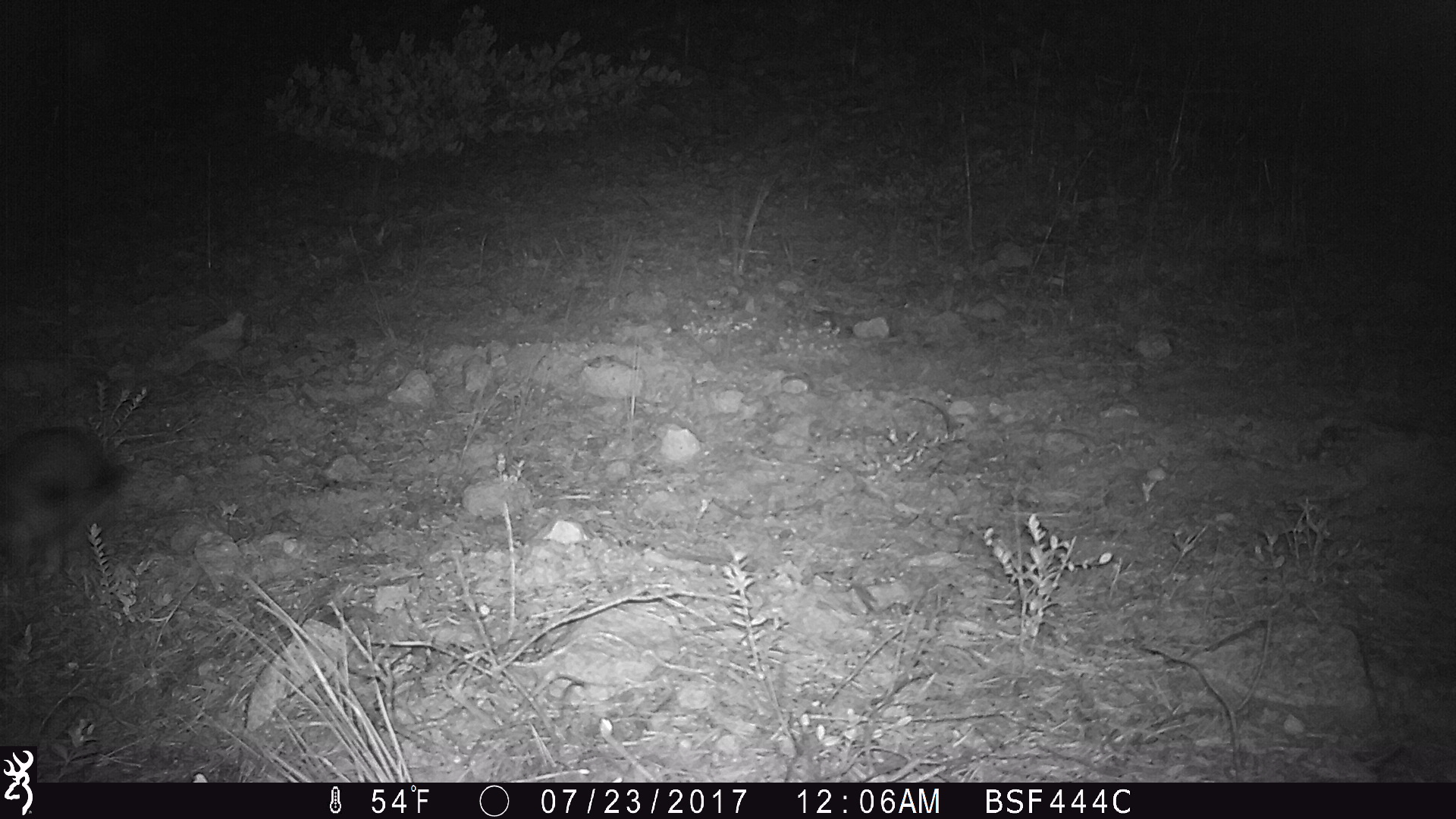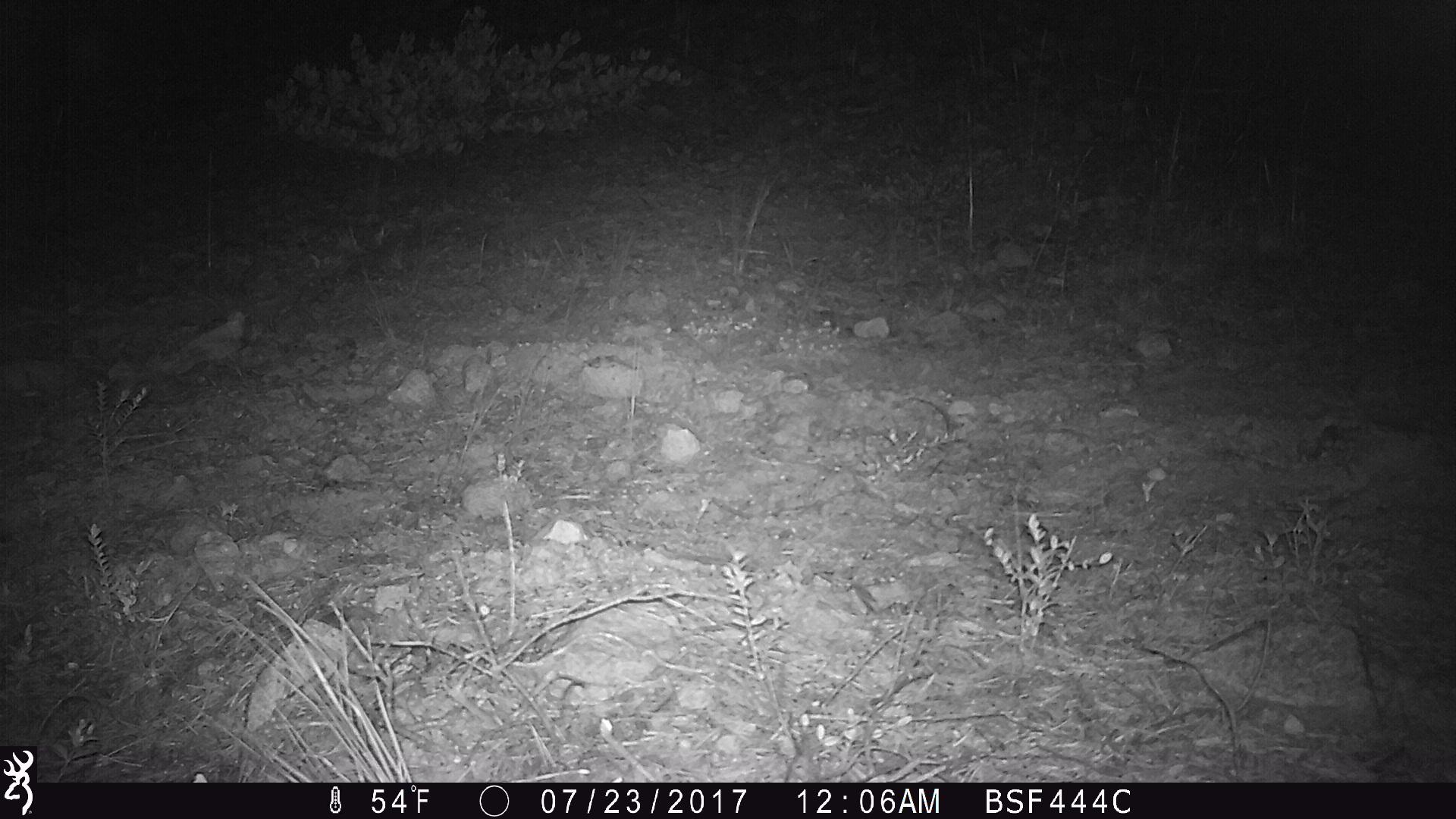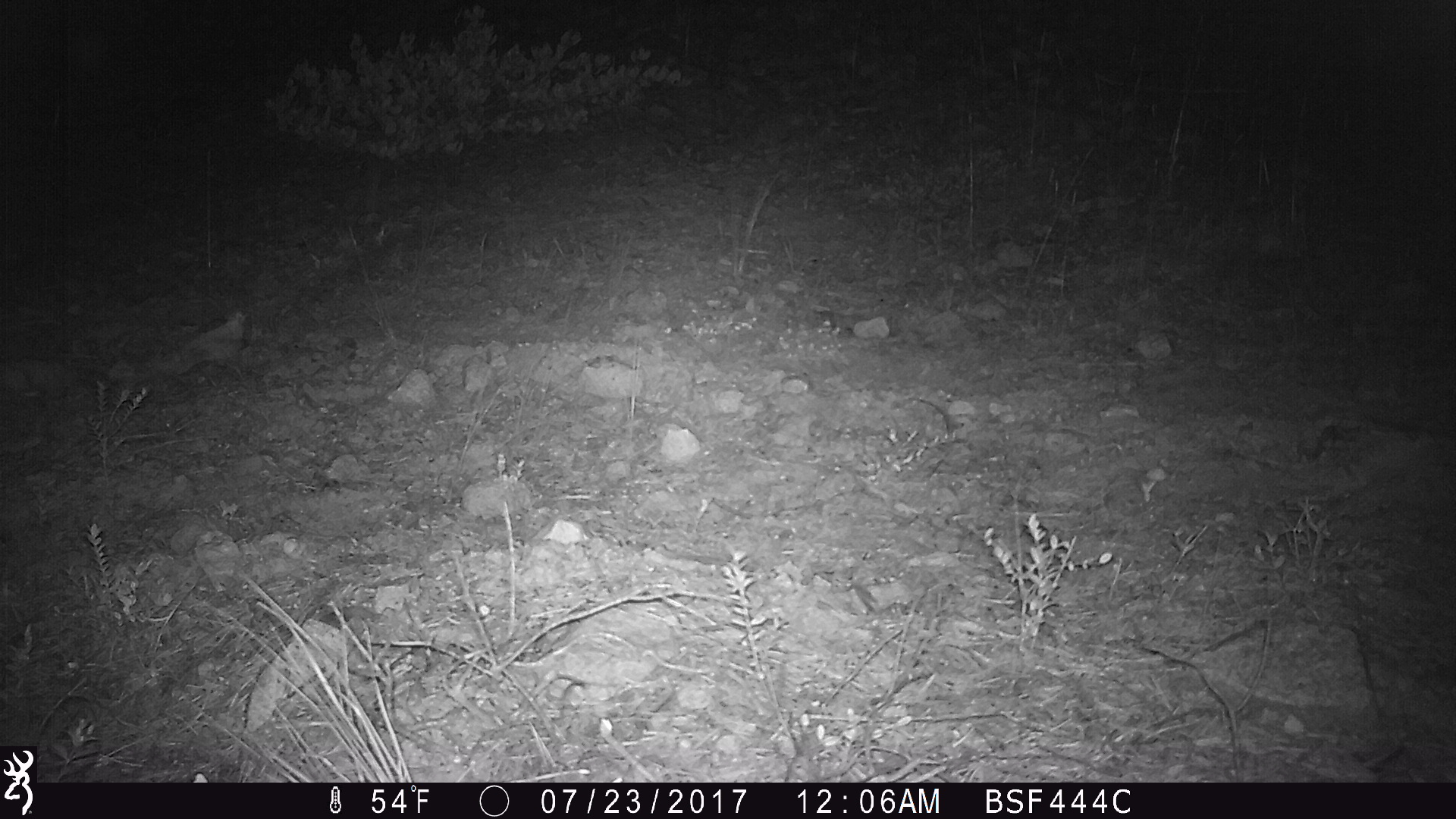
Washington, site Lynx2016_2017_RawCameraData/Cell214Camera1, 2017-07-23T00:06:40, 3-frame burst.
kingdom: Animalia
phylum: Chordata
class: Mammalia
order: Lagomorpha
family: Leporidae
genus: Lepus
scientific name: Lepus americanus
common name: snowshoe hare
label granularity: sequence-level